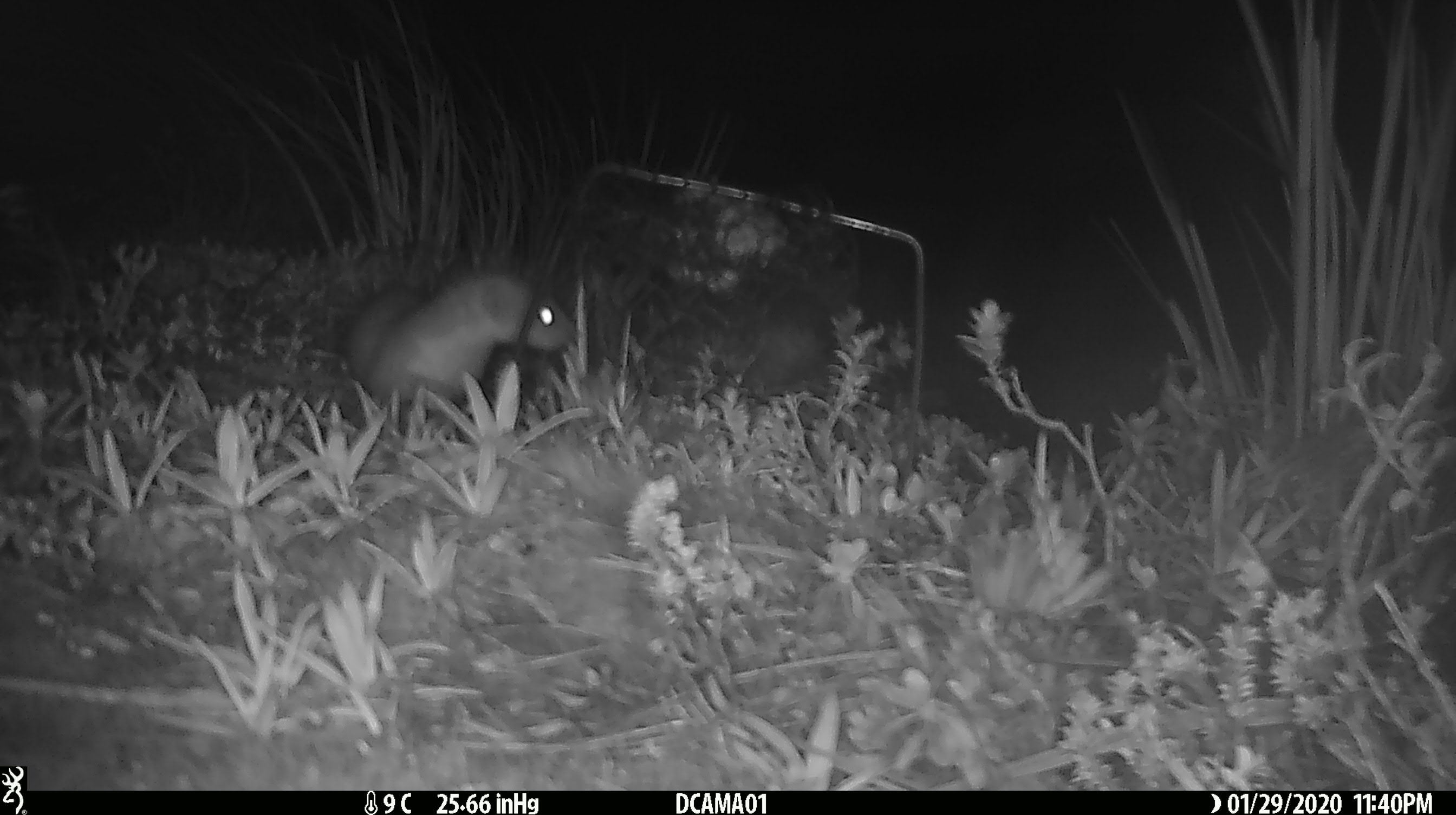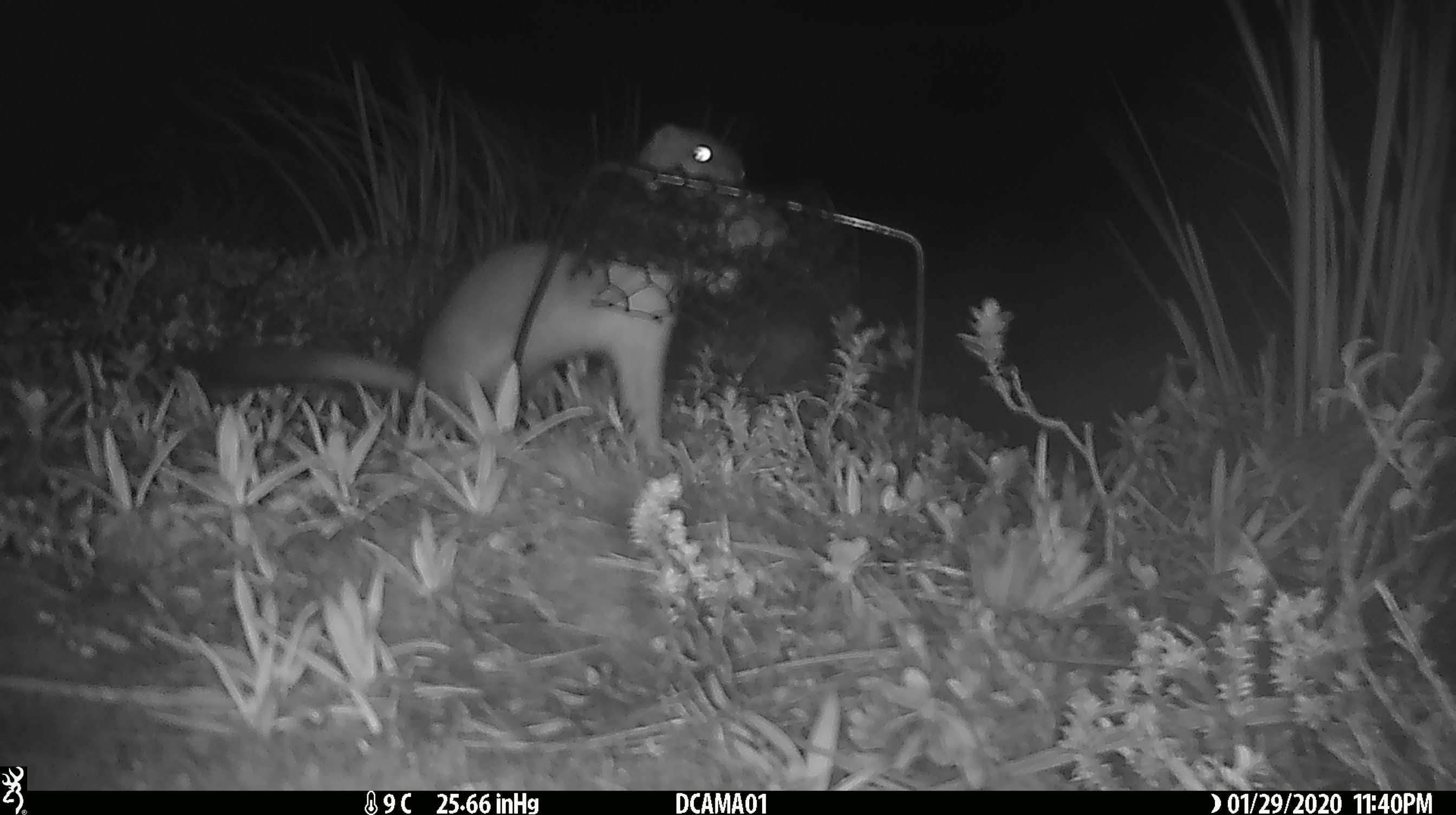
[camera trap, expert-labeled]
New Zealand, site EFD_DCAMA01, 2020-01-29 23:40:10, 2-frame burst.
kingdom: Animalia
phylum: Chordata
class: Mammalia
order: Carnivora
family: Mustelidae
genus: Mustela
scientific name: Mustela erminea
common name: stoat